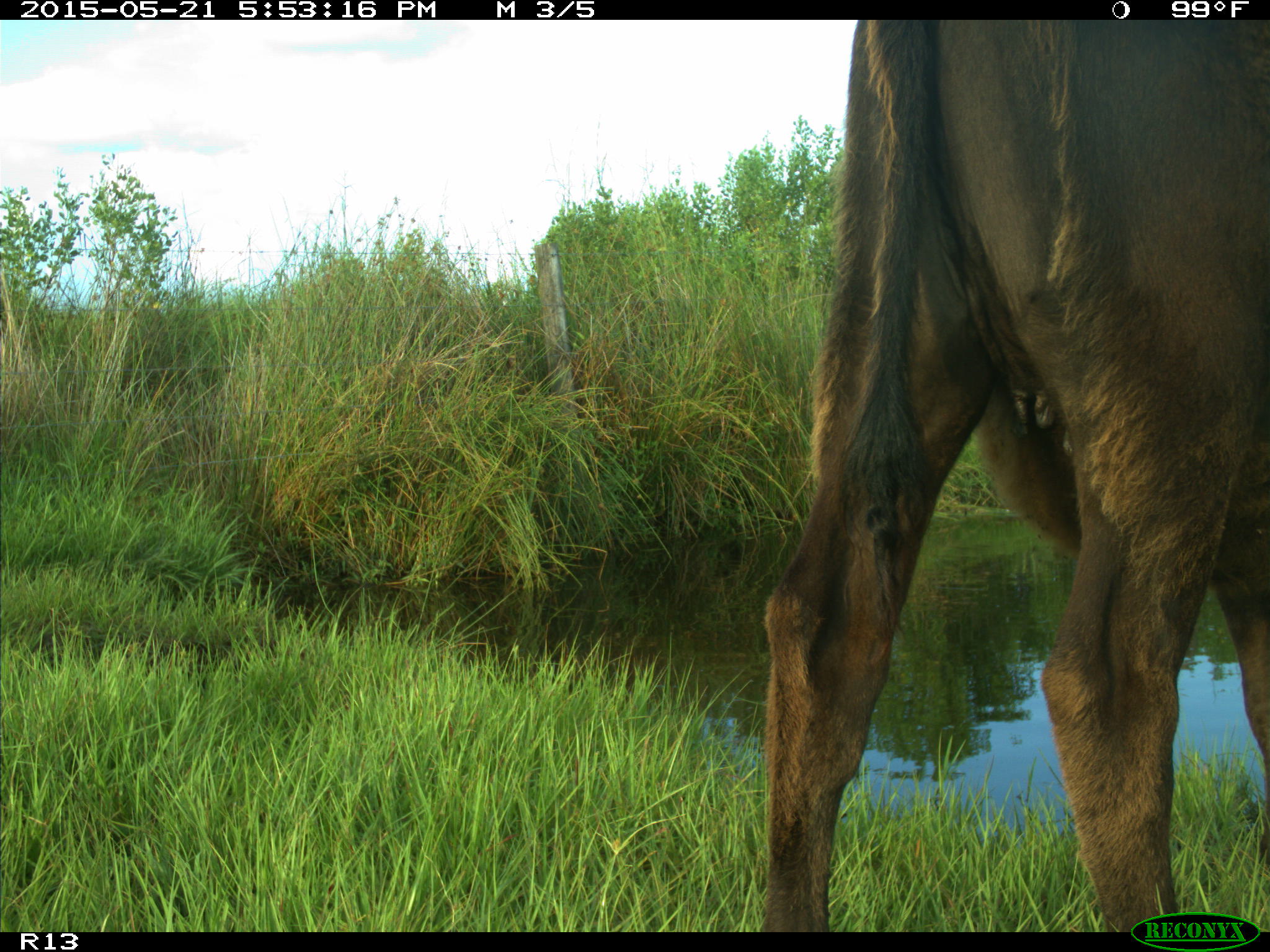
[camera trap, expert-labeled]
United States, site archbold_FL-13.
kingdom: Animalia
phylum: Chordata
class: Mammalia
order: Artiodactyla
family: Bovidae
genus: Bos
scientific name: Bos taurus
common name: domestic cow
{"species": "Bos taurus (domestic cow)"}